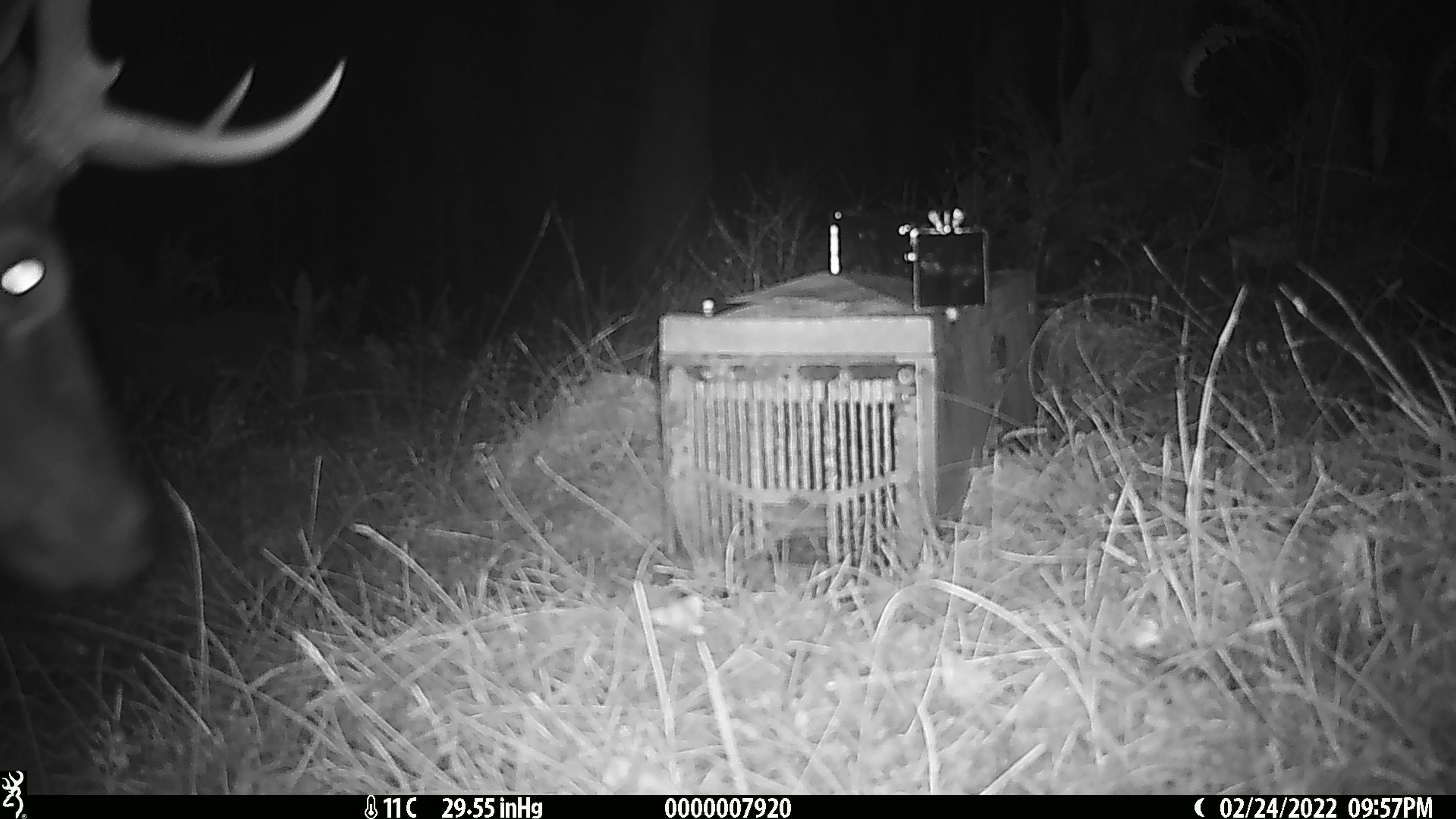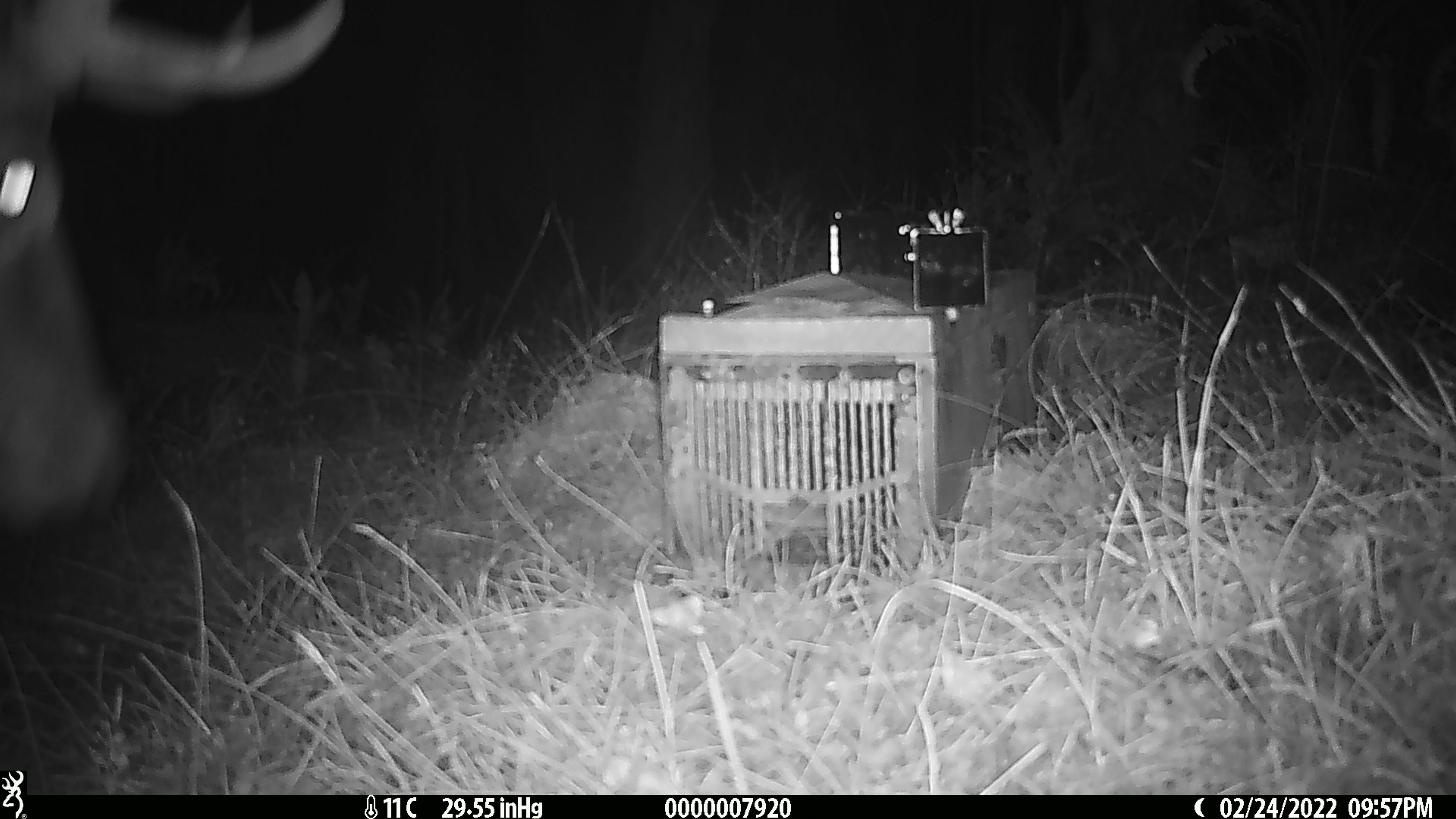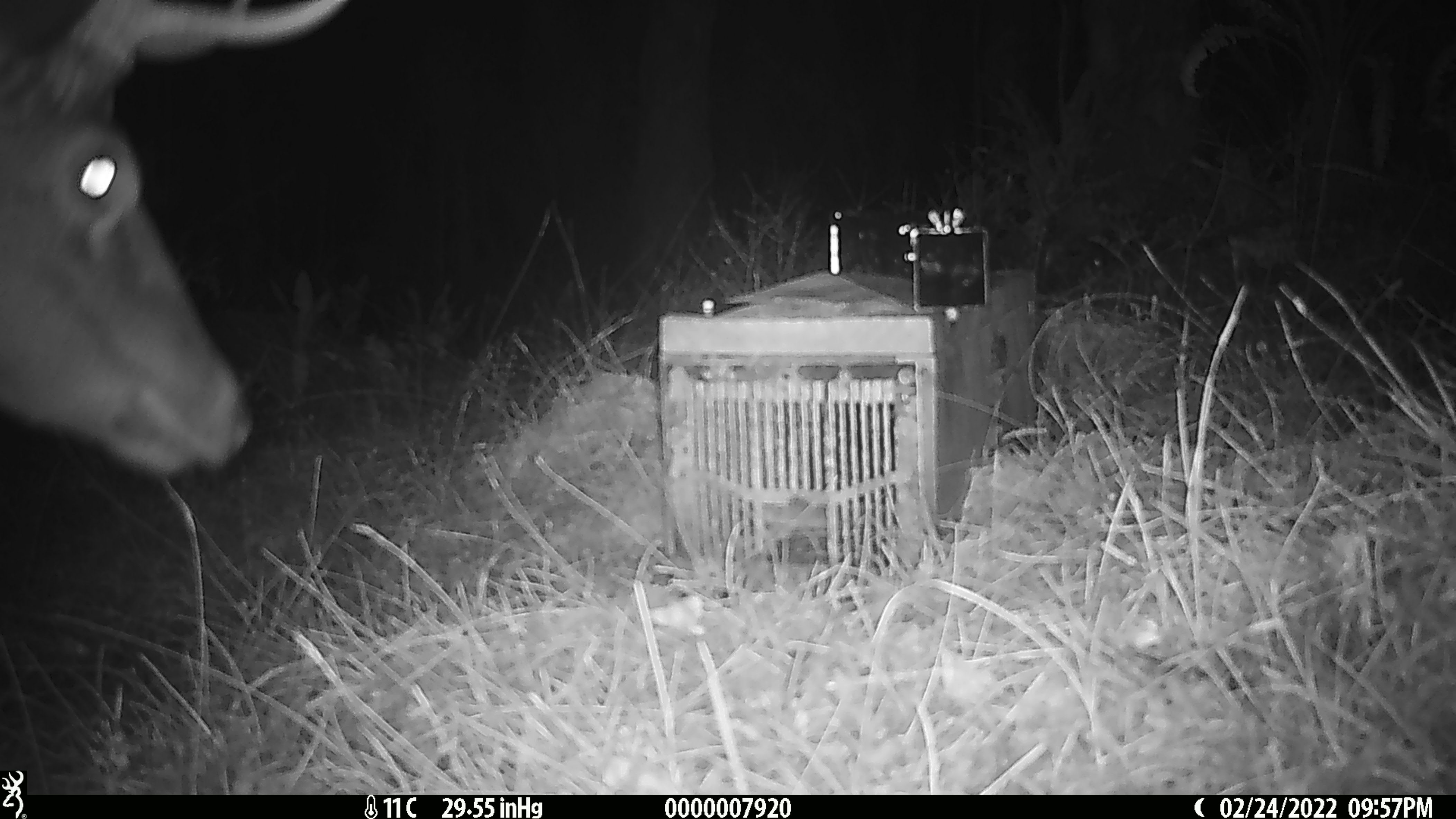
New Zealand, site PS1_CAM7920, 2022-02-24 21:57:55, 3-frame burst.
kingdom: Animalia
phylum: Chordata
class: Mammalia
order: Artiodactyla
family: Cervidae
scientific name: Cervidae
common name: deer